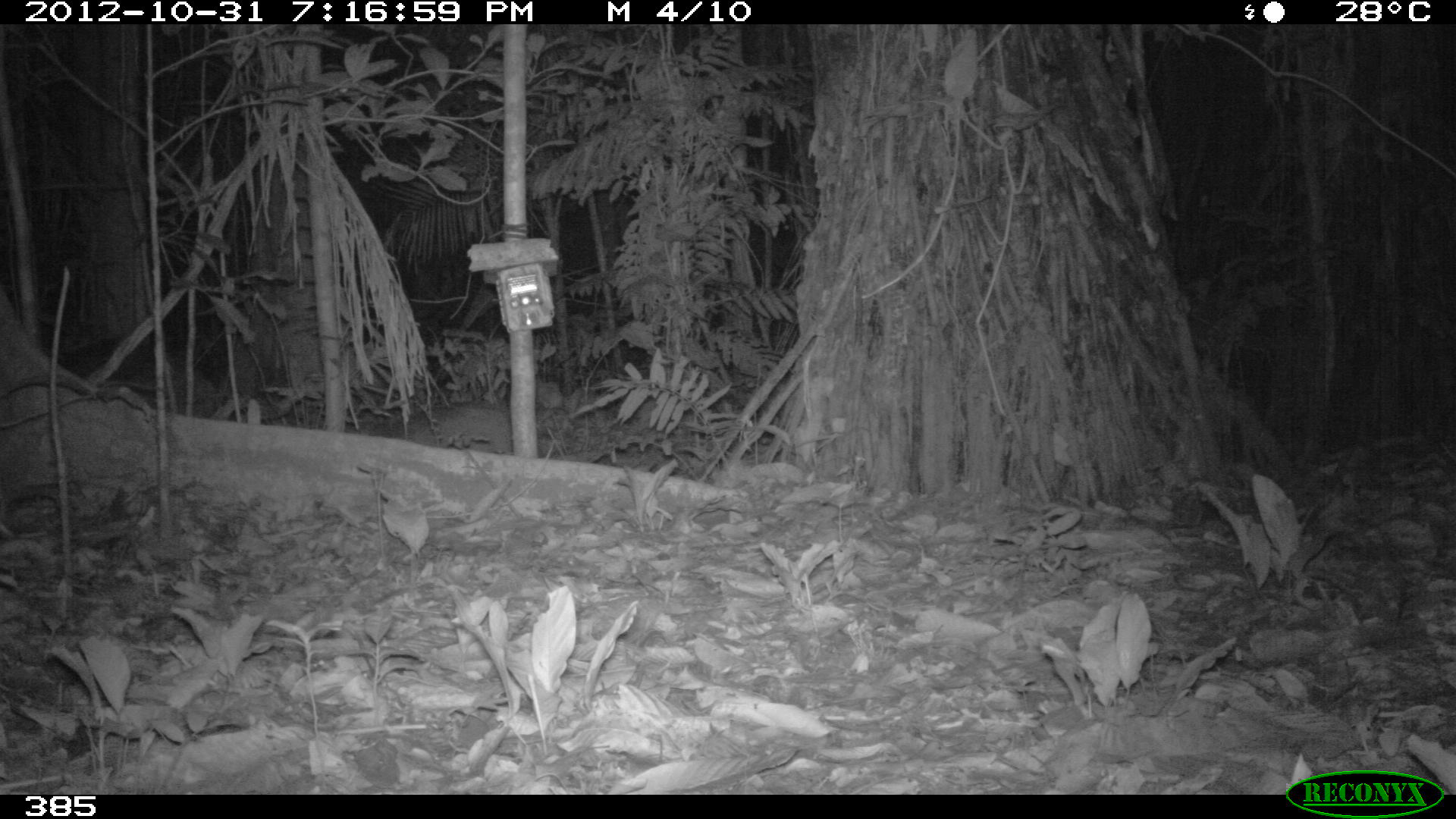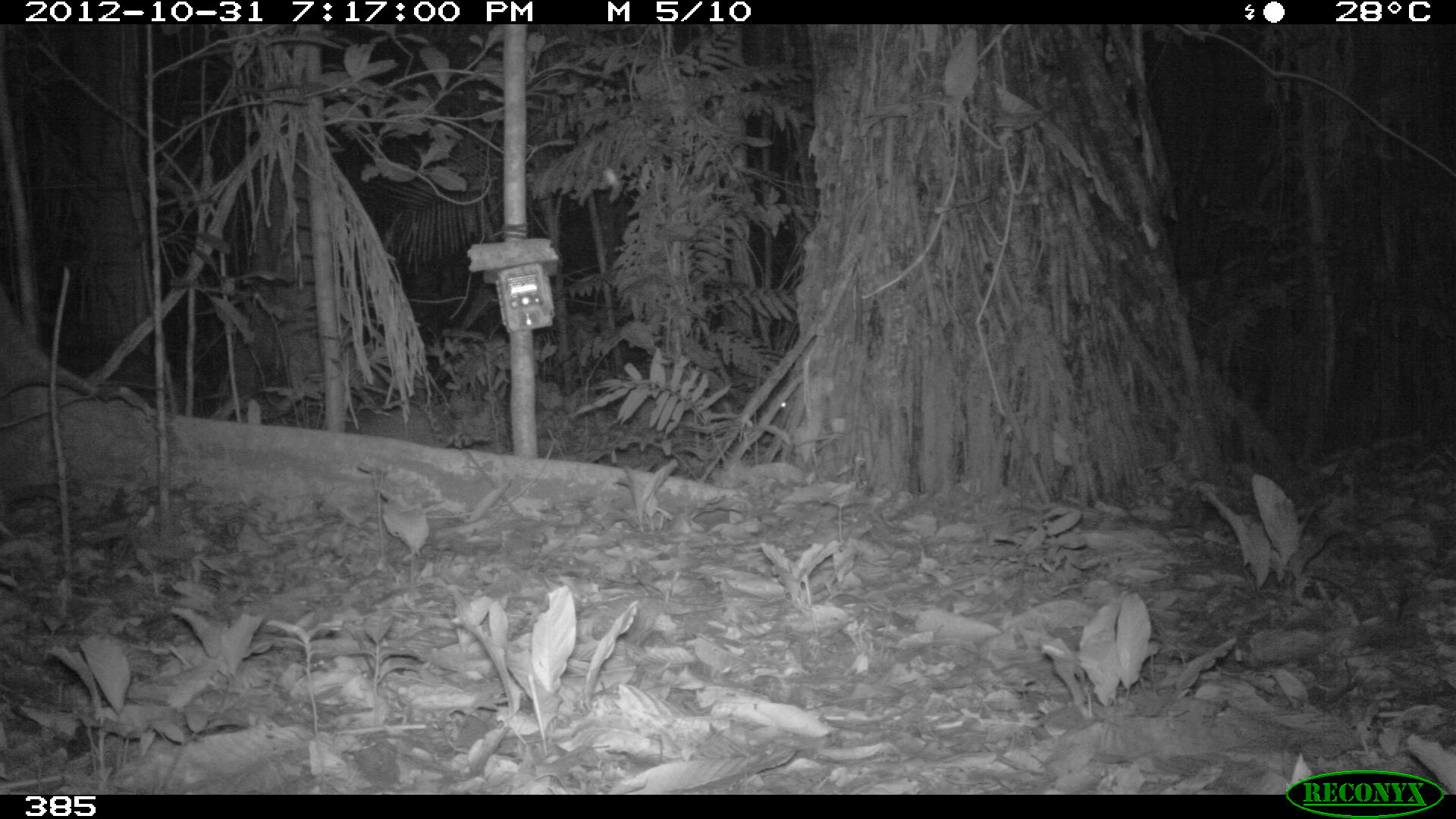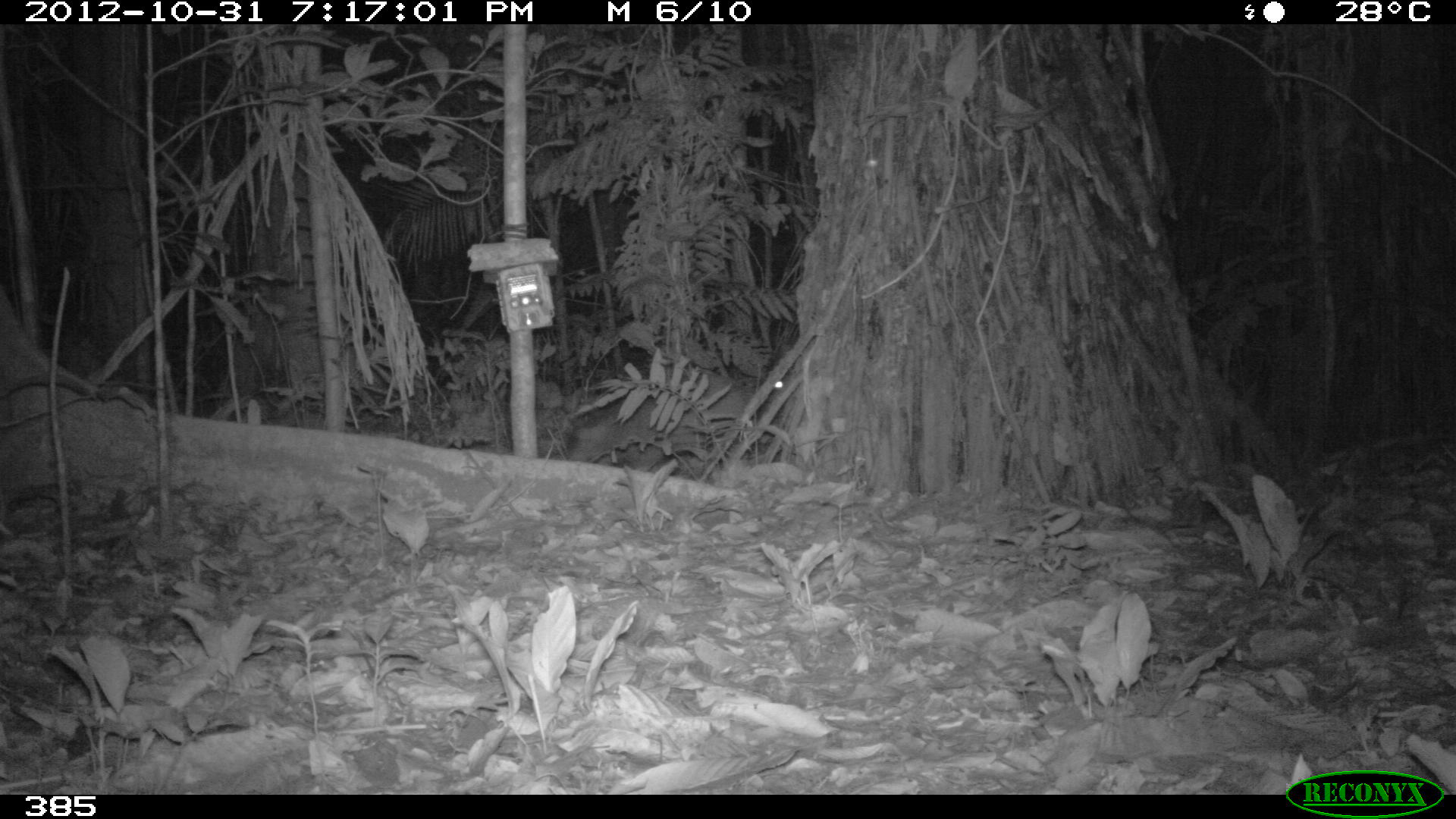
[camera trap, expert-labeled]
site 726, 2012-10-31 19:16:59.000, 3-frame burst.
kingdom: Animalia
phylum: Chordata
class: Mammalia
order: Artiodactyla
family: Tayassuidae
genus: Tayassu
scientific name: Tayassu pecari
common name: white-lipped peccary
Tayassu pecari (white-lipped peccary).